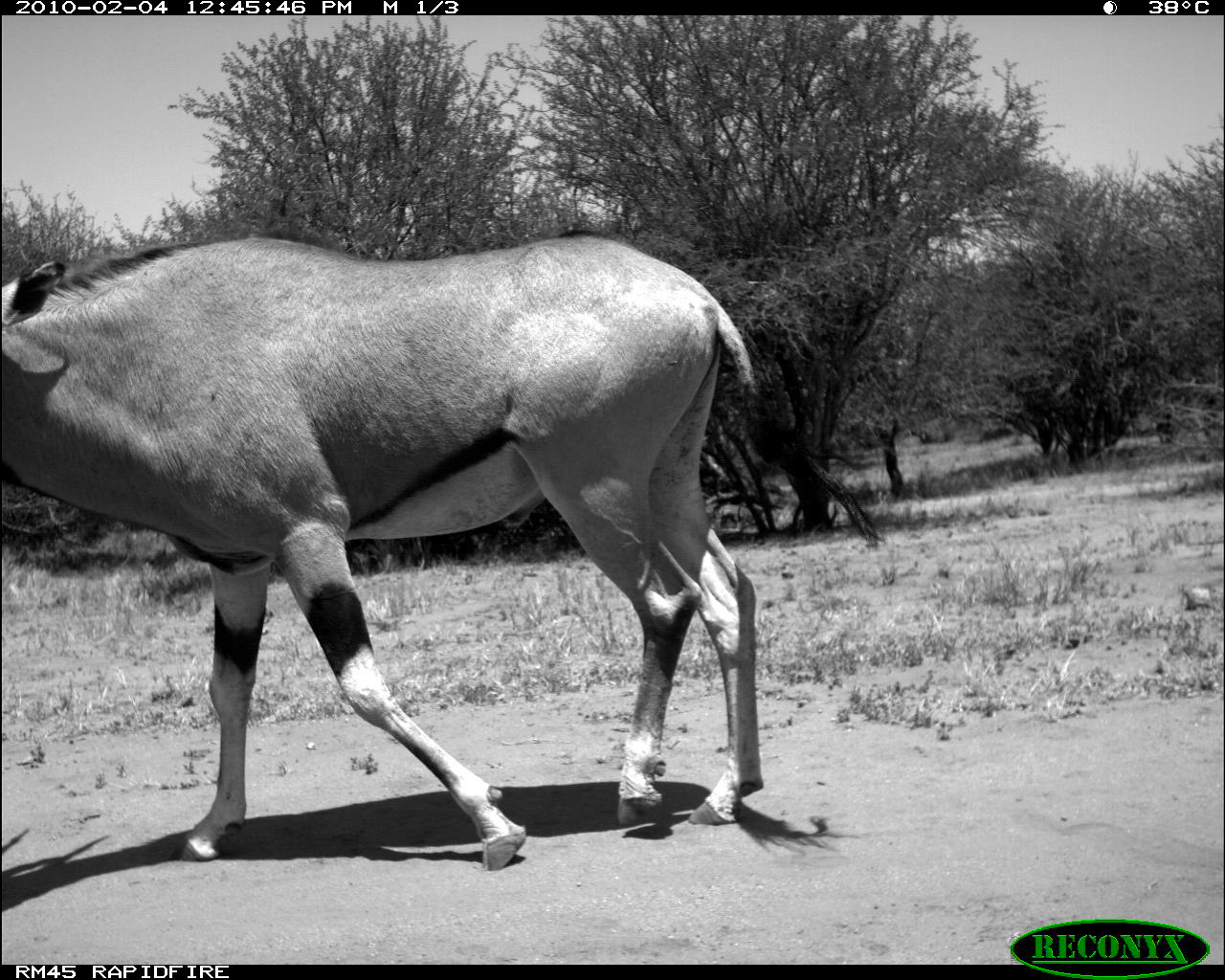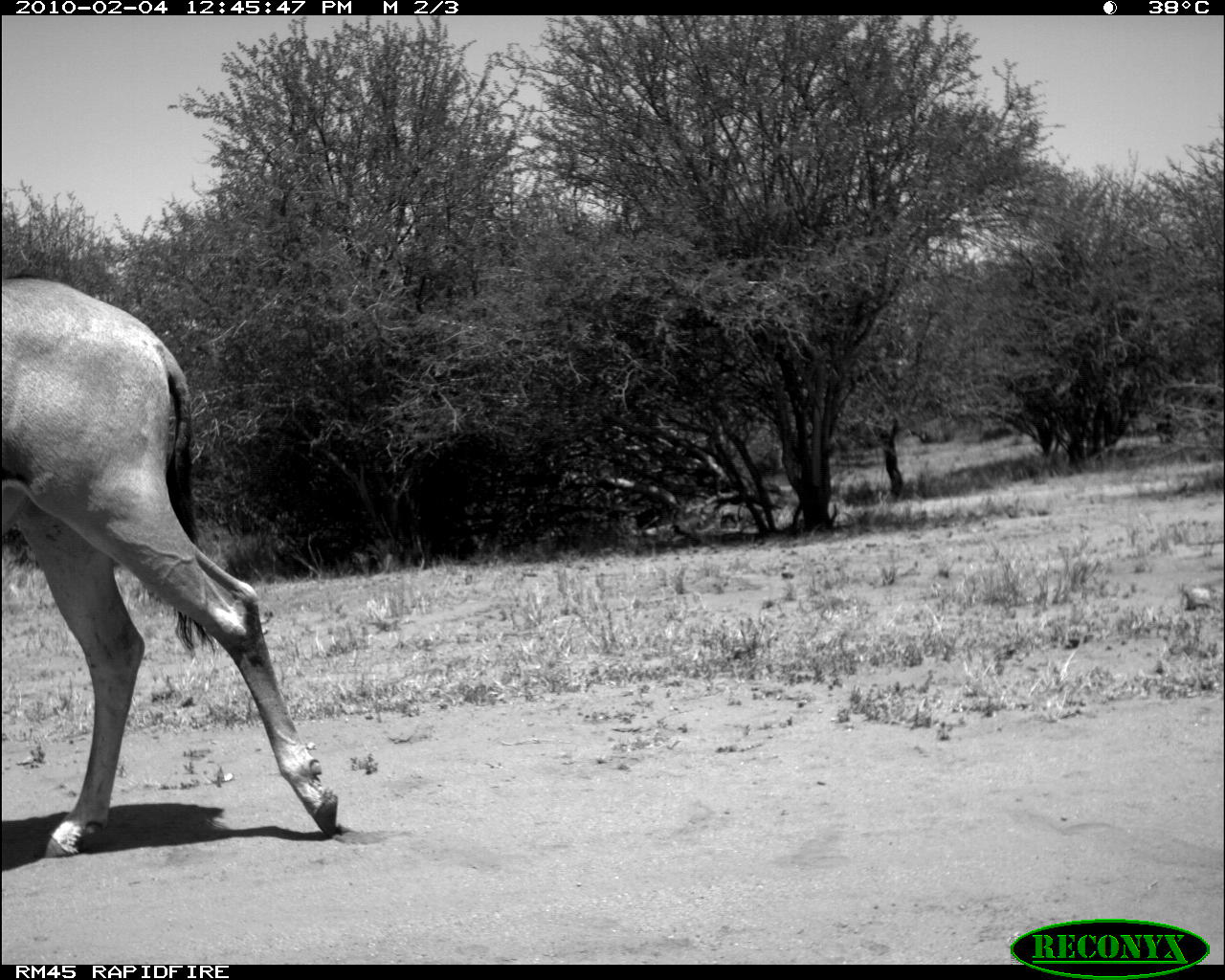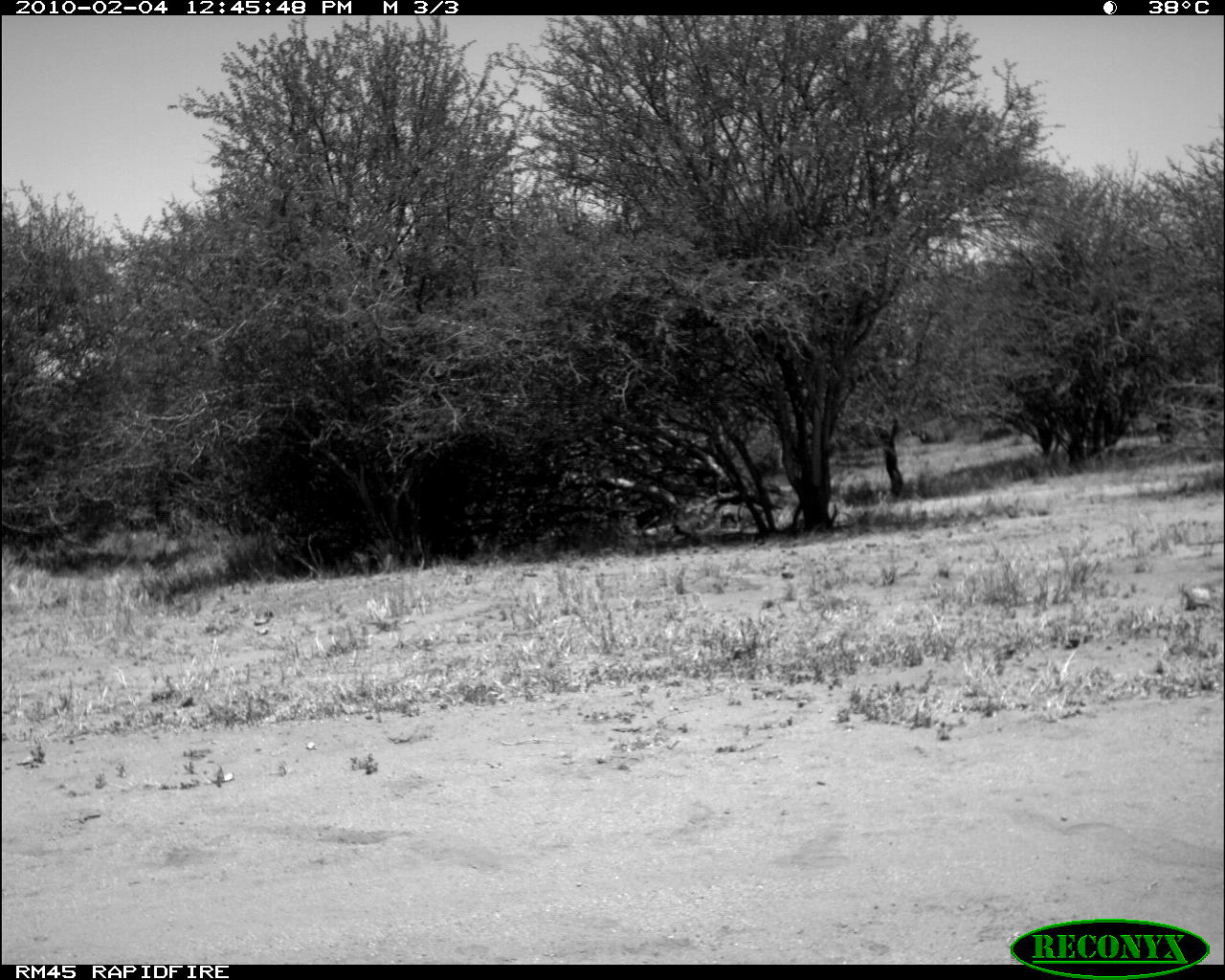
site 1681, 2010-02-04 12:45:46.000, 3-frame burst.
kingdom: Animalia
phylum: Chordata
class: Mammalia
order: Artiodactyla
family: Bovidae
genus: Oryx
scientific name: Oryx beisa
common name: east african oryx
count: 1